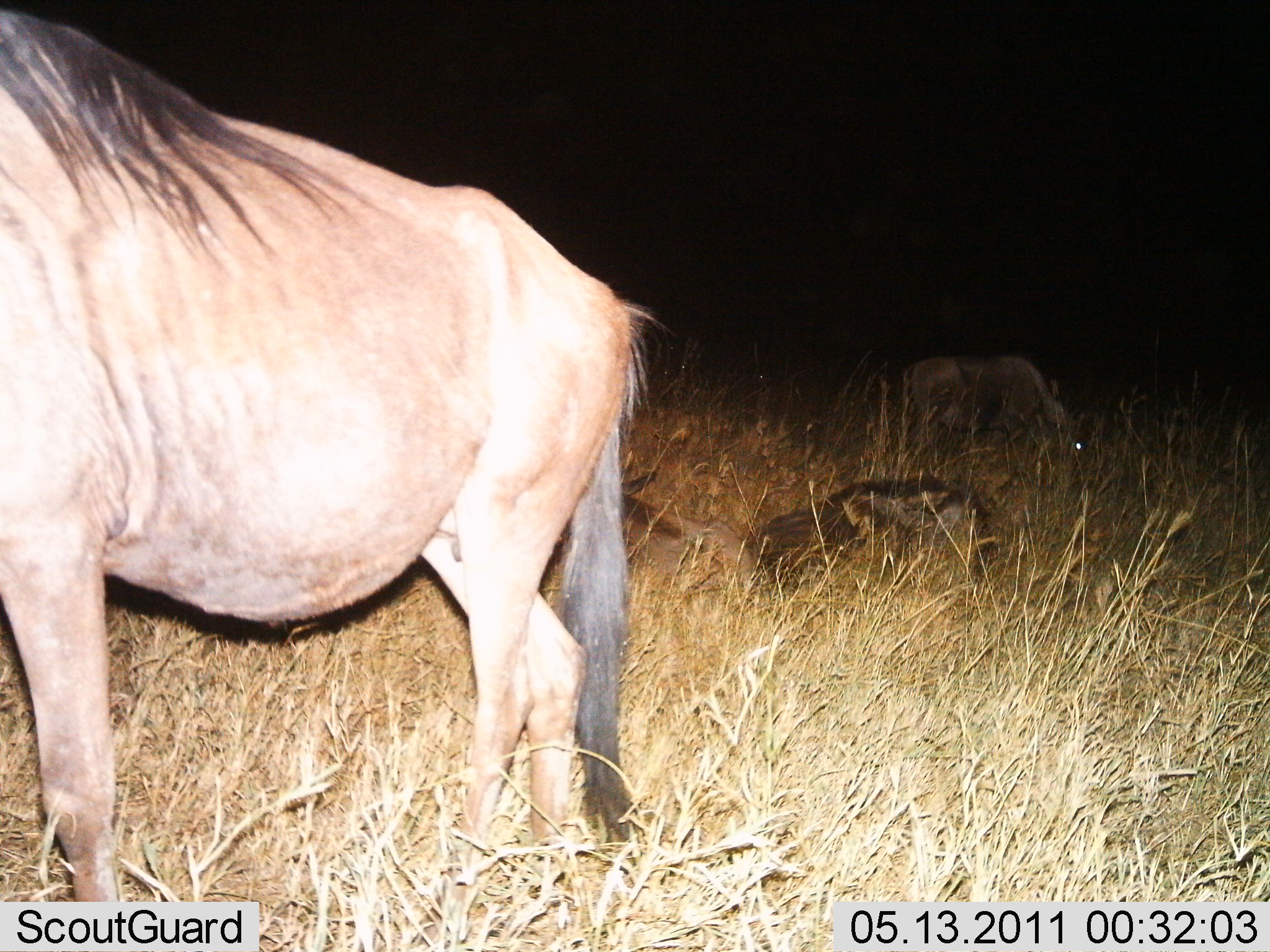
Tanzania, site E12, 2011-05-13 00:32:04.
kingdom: Animalia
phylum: Chordata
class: Mammalia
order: Artiodactyla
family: Bovidae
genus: Connochaetes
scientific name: Connochaetes taurinus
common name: blue wildebeest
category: wildebeest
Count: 3.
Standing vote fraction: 83%.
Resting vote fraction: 75%.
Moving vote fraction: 25%.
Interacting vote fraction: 0%.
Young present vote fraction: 17%.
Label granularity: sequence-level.